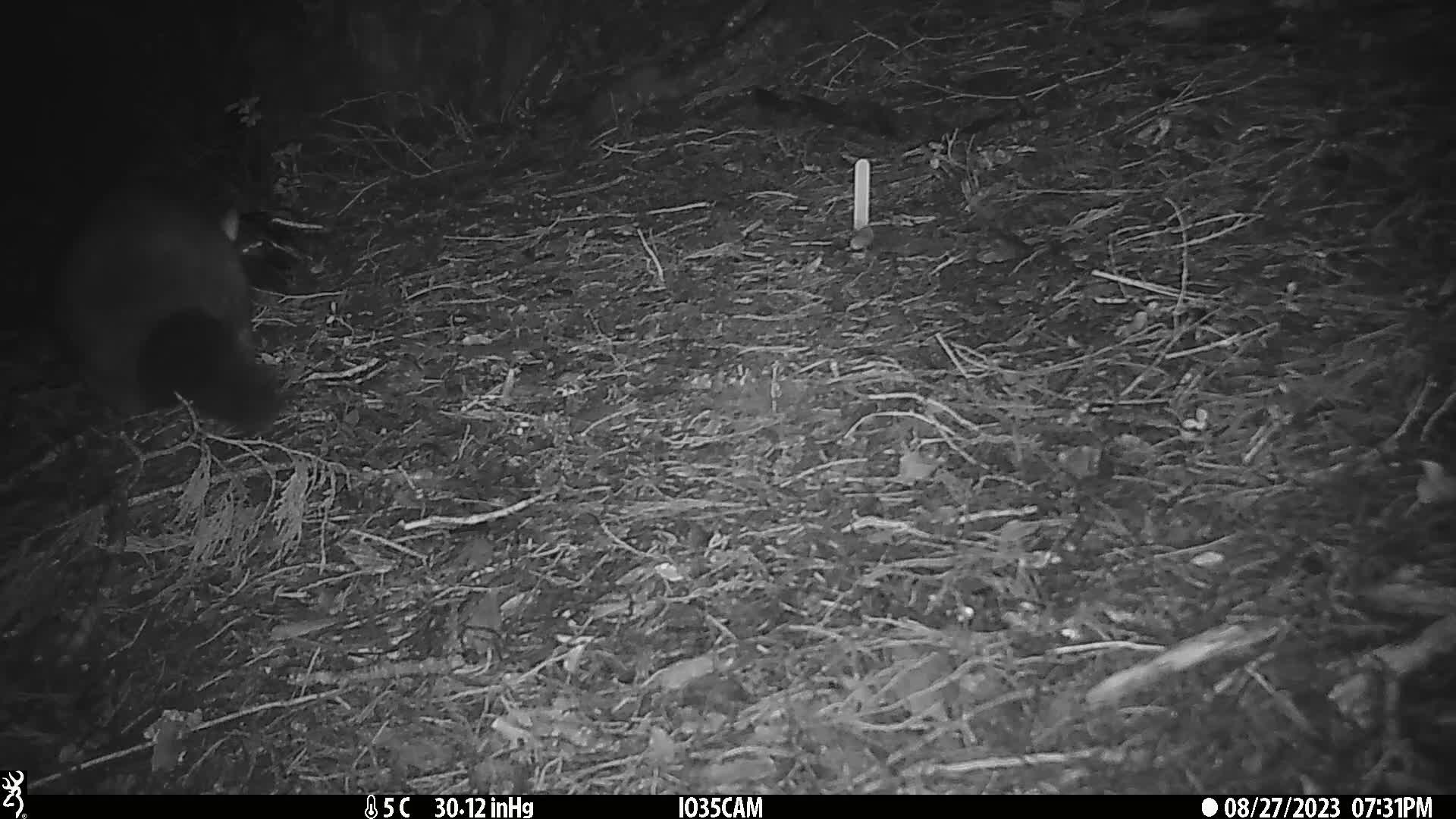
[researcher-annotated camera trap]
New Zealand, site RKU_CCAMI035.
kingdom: Animalia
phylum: Chordata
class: Mammalia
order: Diprotodontia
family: Phalangeridae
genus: Trichosurus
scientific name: Trichosurus vulpecula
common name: common brushtail possum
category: possum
Possum (common brushtail possum) (Trichosurus vulpecula).